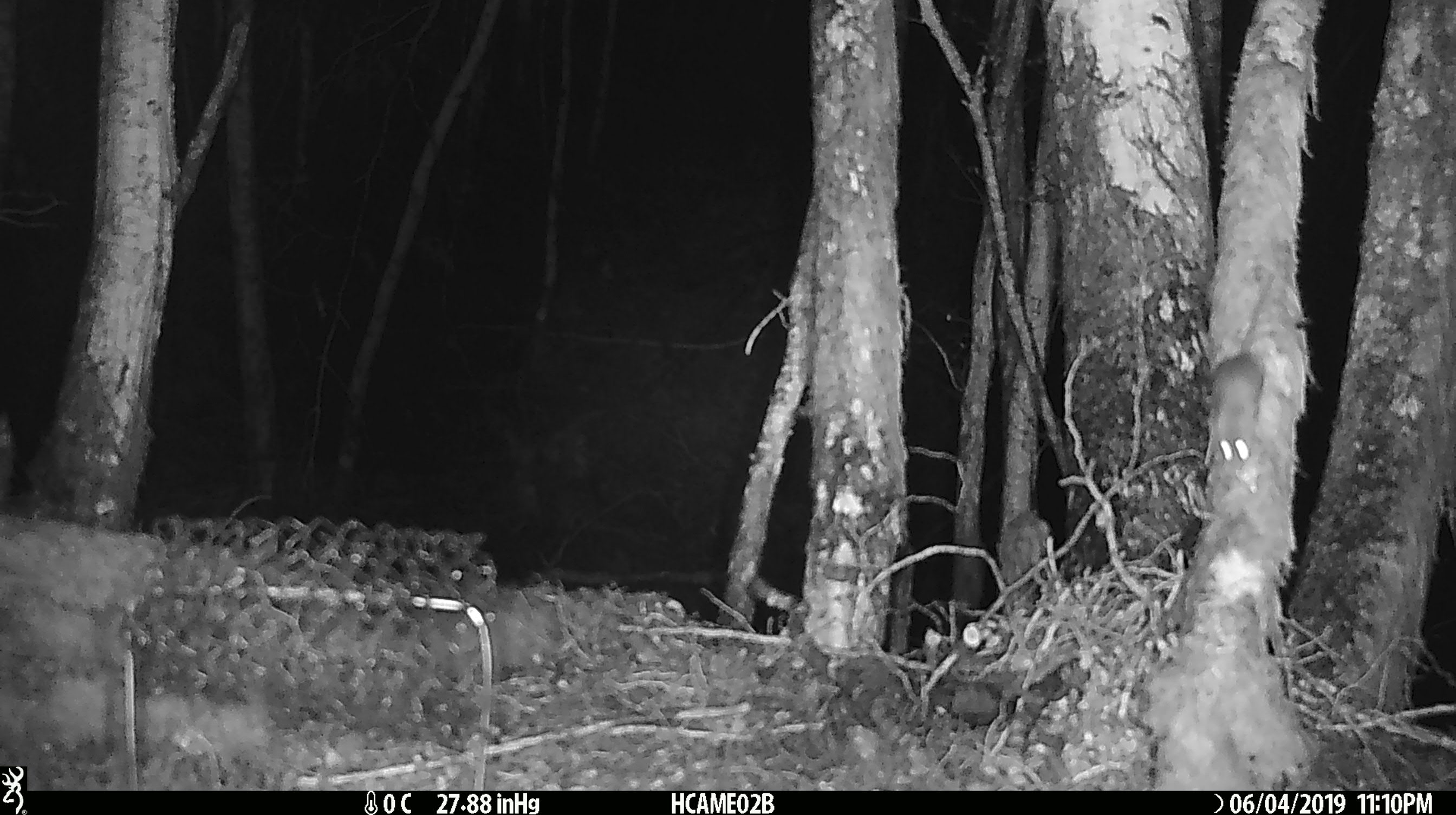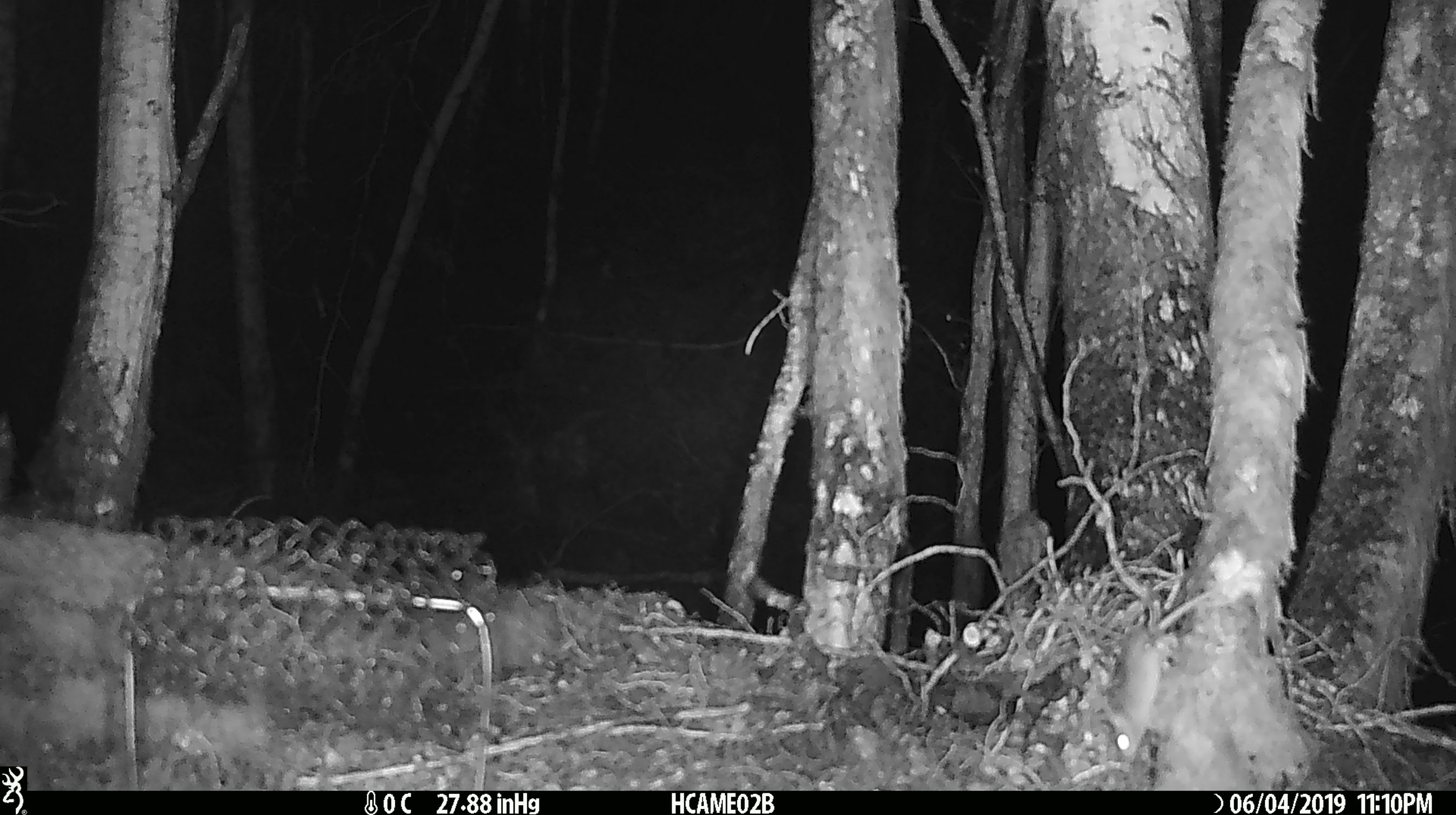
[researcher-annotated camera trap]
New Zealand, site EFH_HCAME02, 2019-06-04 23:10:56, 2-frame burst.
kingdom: Animalia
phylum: Chordata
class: Mammalia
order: Rodentia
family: Muridae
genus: Mus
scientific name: Mus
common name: mouse